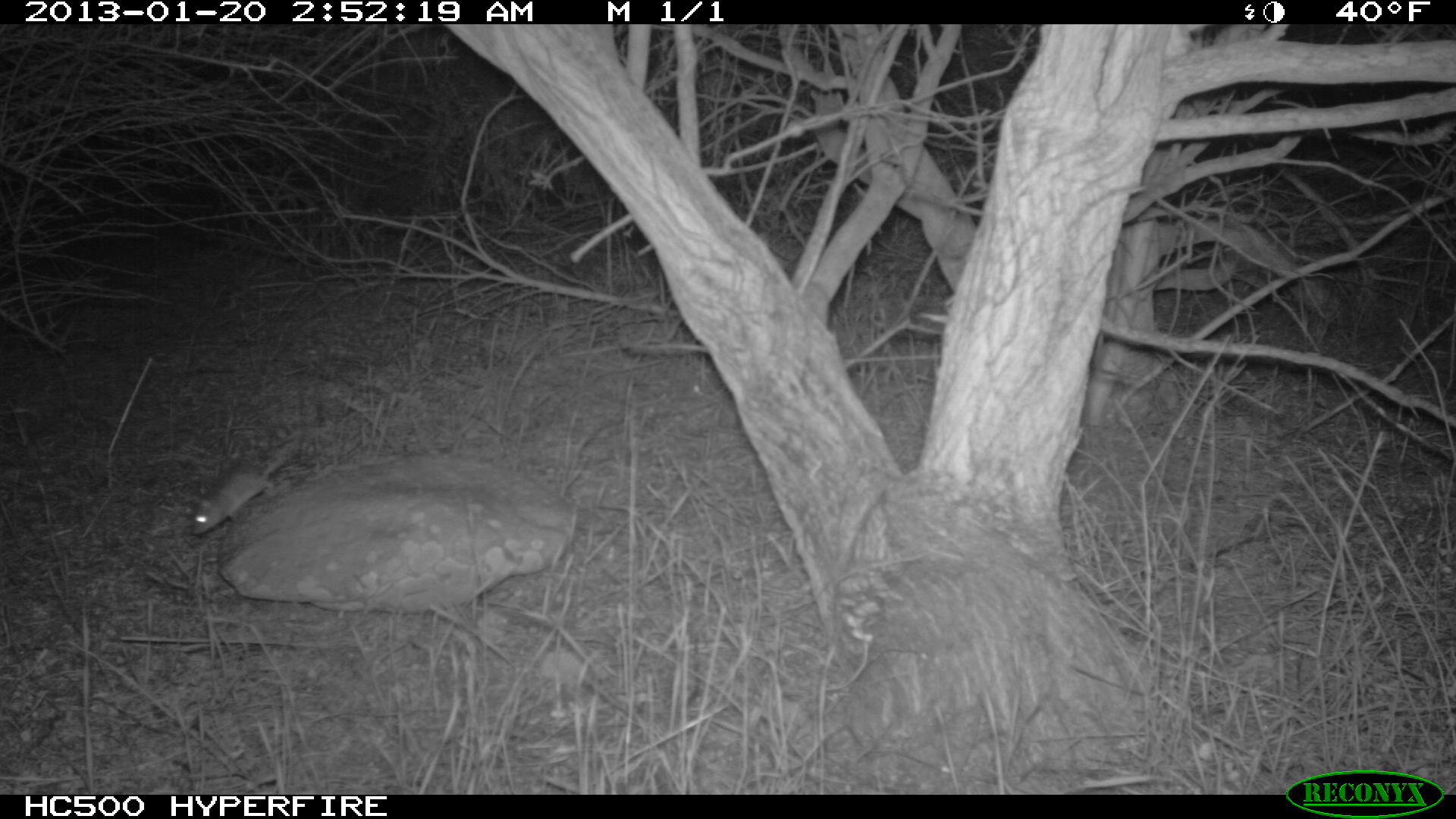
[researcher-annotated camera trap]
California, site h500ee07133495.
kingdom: Animalia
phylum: Chordata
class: Mammalia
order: Rodentia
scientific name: Rodentia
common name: rodent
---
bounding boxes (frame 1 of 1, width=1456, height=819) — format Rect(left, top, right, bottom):
rodent: Rect(189, 450, 290, 535)